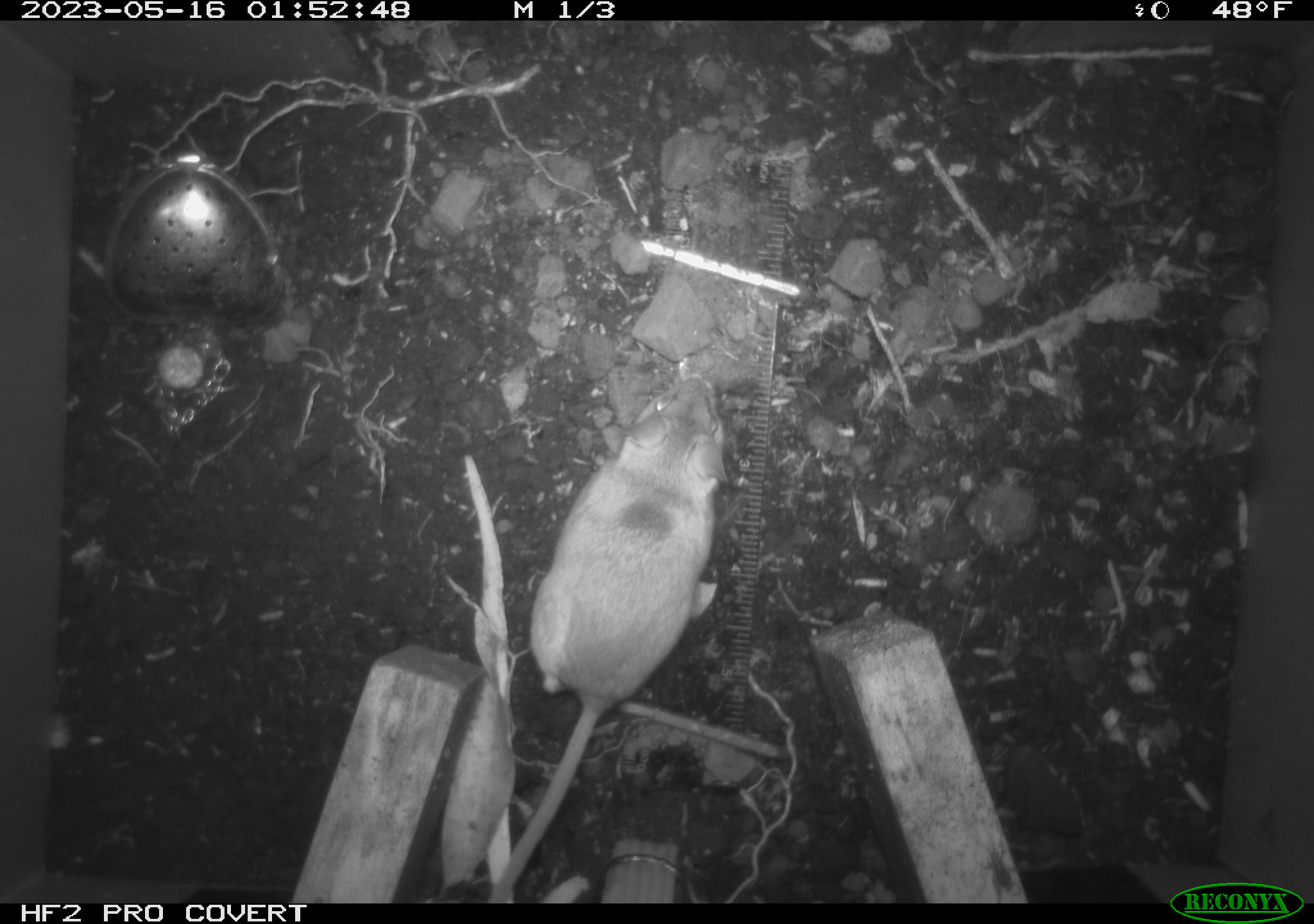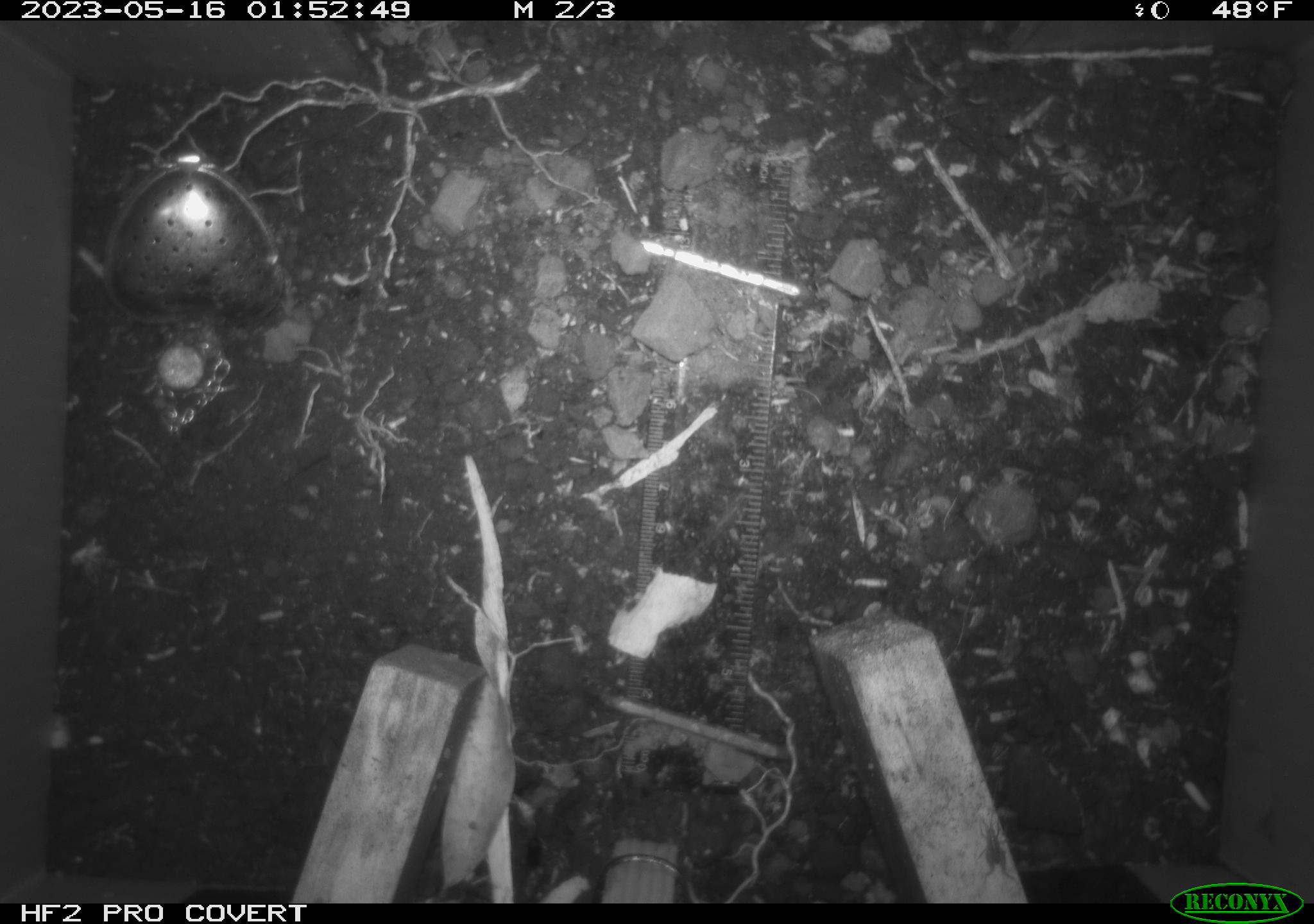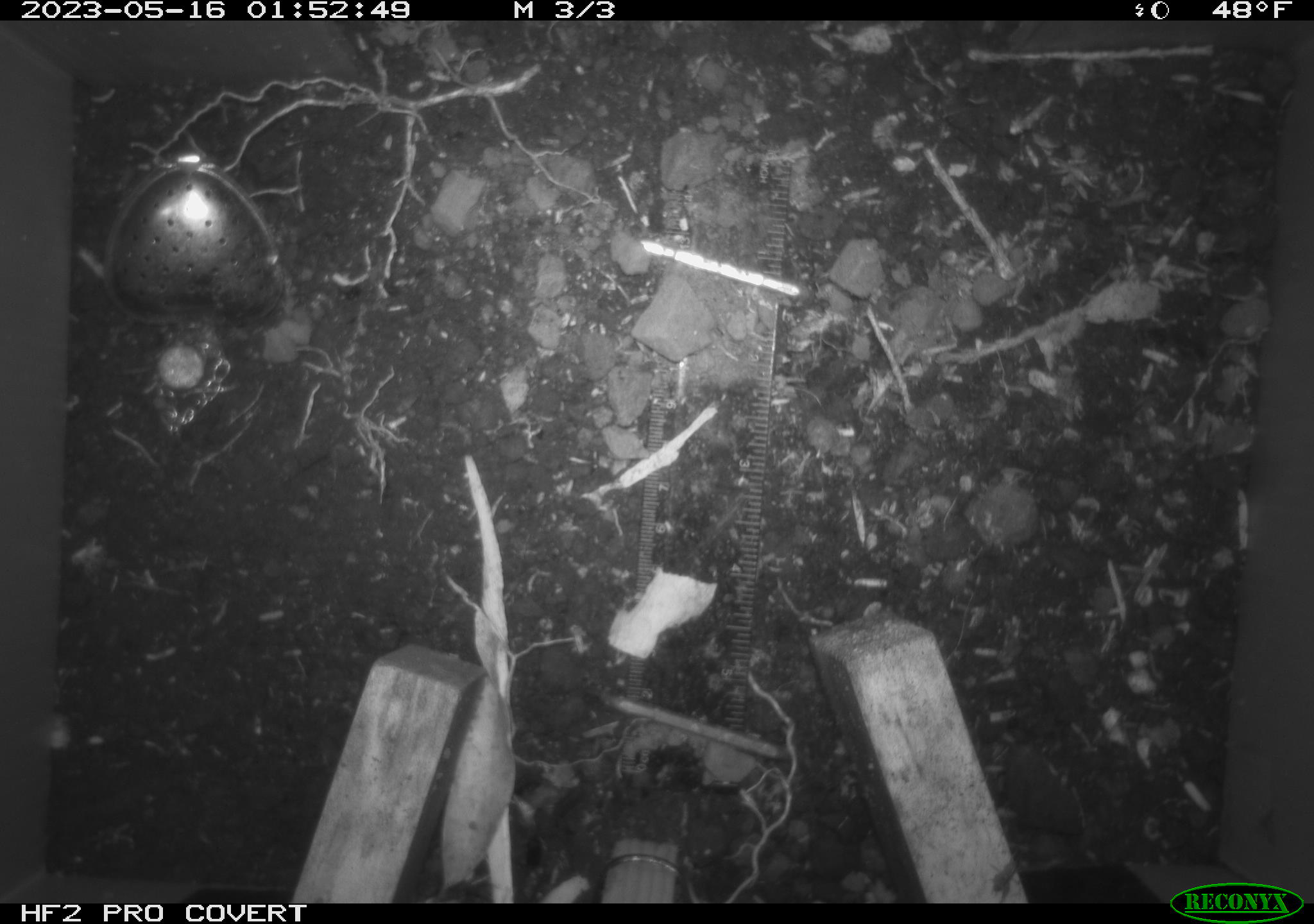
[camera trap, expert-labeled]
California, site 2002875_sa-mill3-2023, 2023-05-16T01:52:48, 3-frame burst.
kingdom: Animalia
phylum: Chordata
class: Mammalia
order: Rodentia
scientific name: Rodentia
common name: mouse species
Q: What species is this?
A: Mouse species (Rodentia).